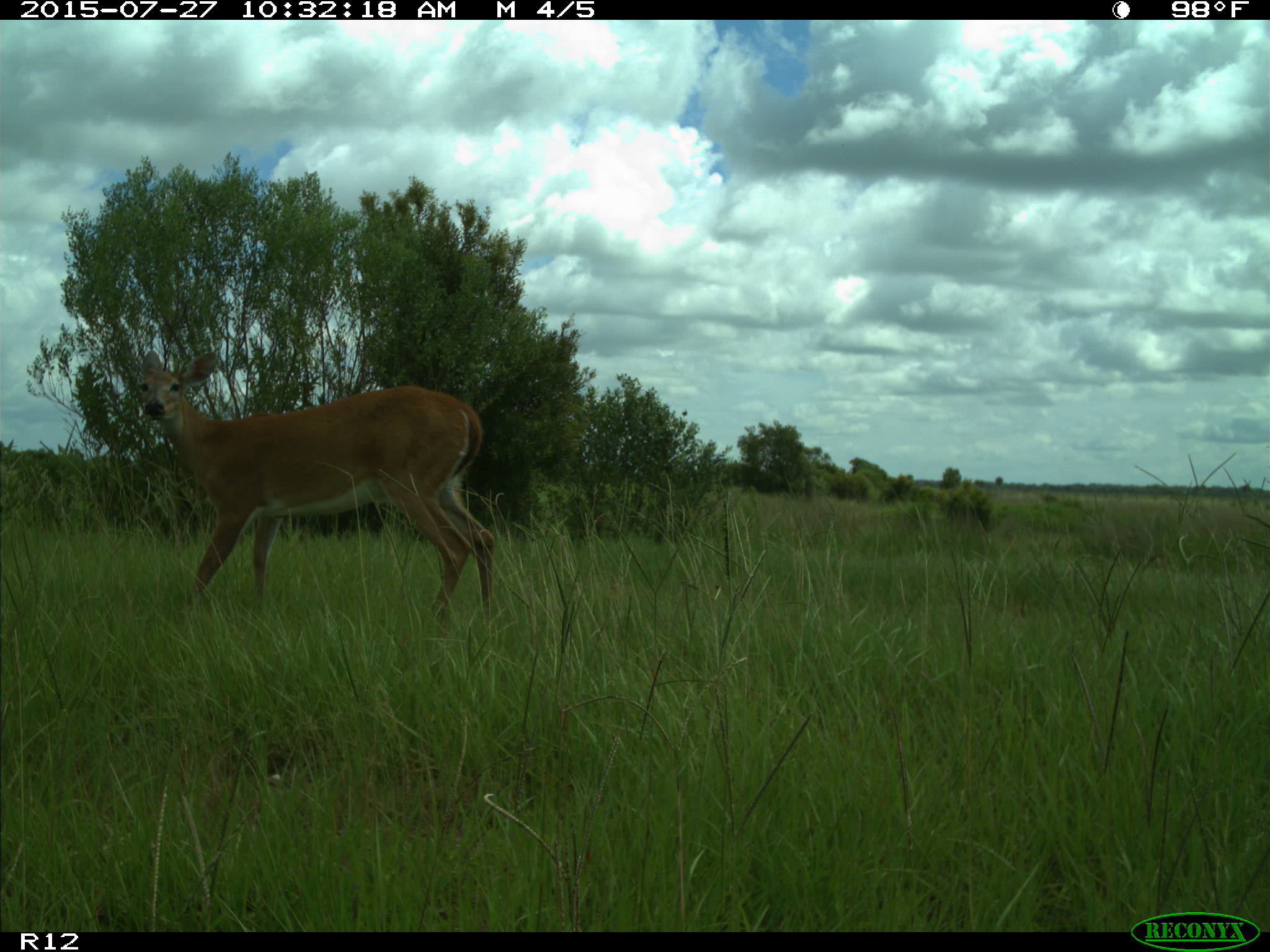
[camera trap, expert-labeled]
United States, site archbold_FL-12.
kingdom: Animalia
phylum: Chordata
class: Mammalia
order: Artiodactyla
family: Cervidae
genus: Odocoileus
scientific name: Odocoileus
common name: deer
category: unidentified deer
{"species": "unidentified deer (deer) (Odocoileus)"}